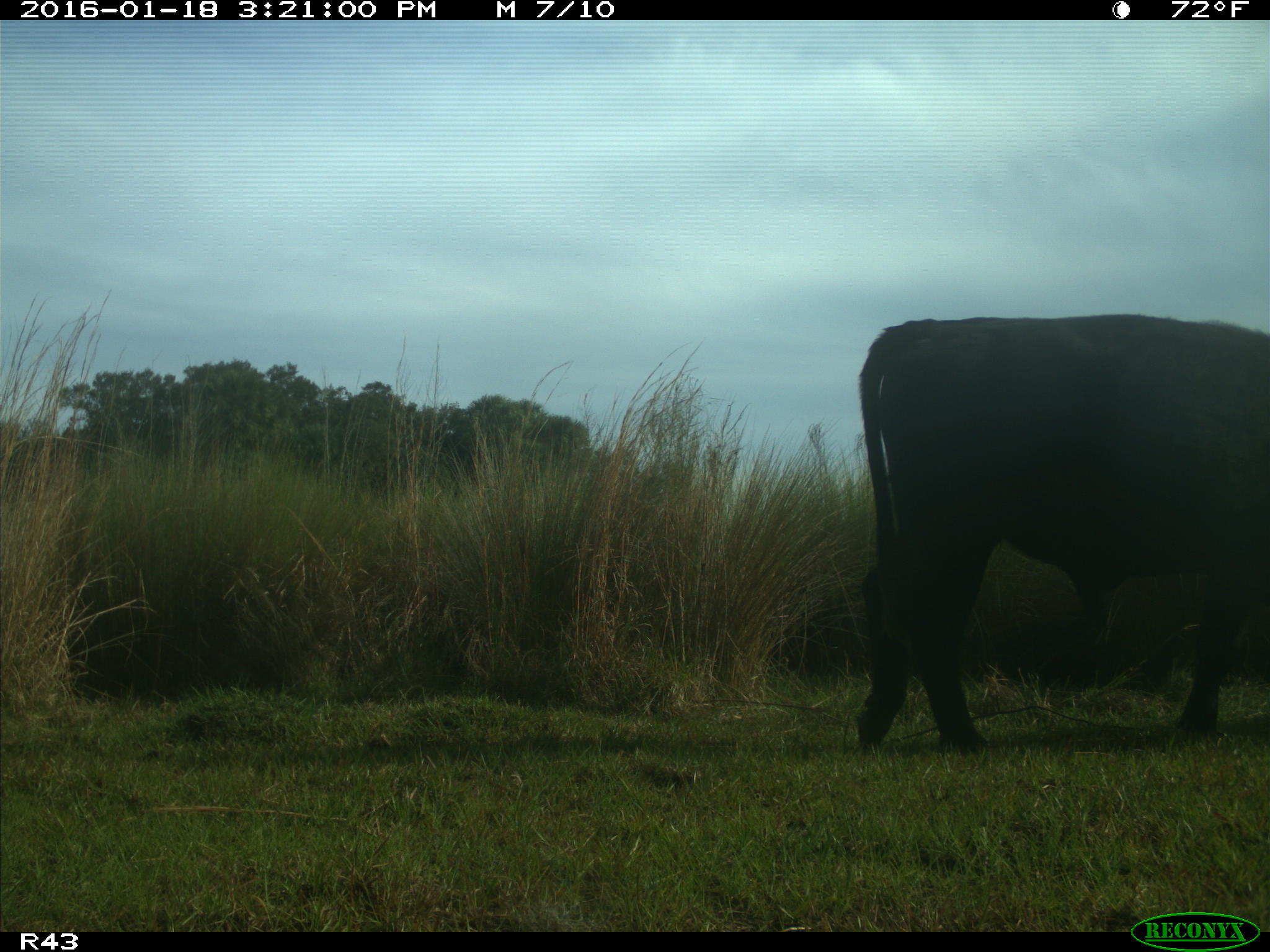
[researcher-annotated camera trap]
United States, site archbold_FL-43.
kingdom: Animalia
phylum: Chordata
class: Mammalia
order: Artiodactyla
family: Bovidae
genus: Bos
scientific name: Bos taurus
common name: domestic cow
Bos taurus (domestic cow).